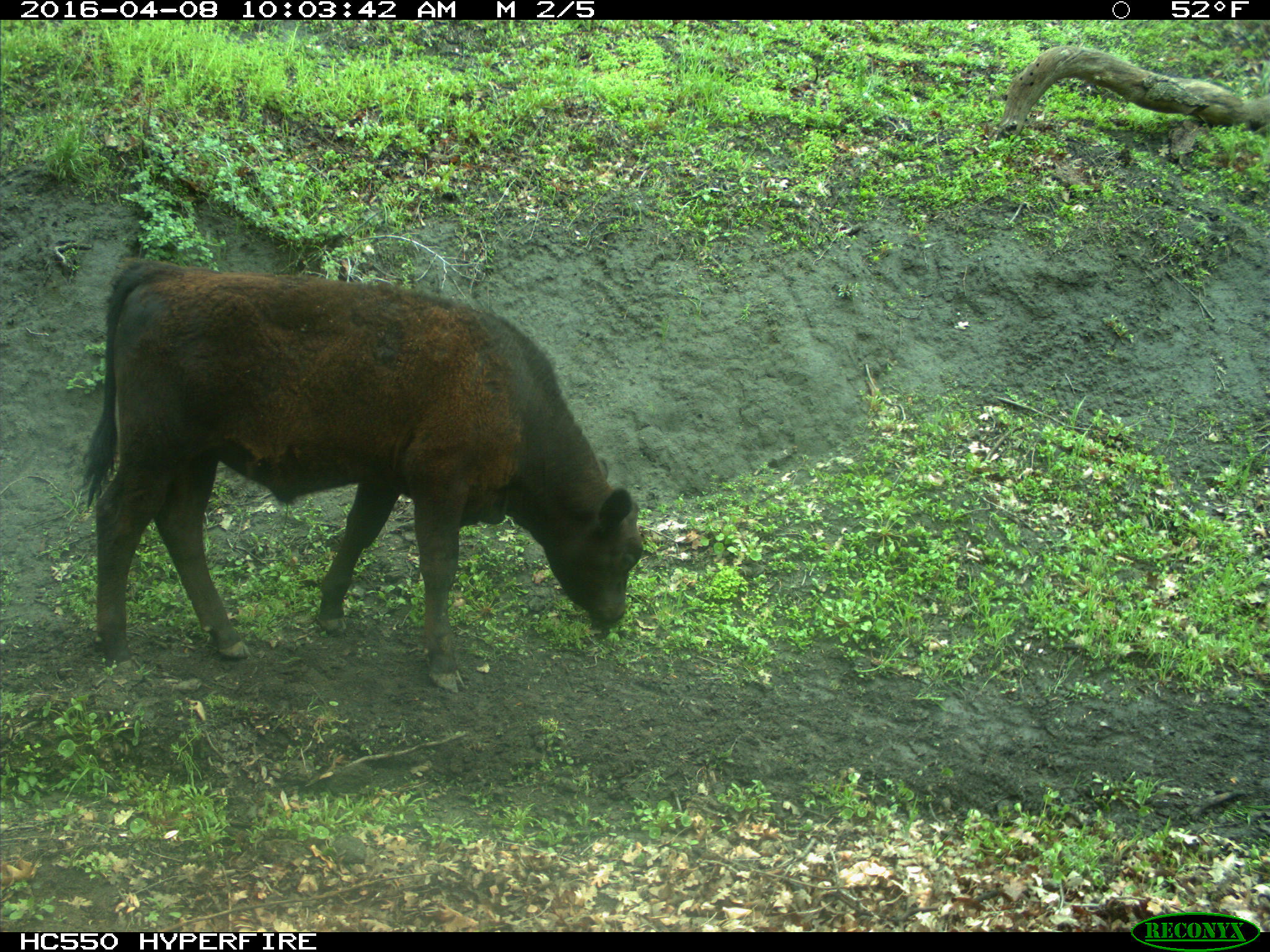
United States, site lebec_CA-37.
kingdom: Animalia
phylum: Chordata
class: Mammalia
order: Artiodactyla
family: Bovidae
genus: Bos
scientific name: Bos taurus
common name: domestic cow